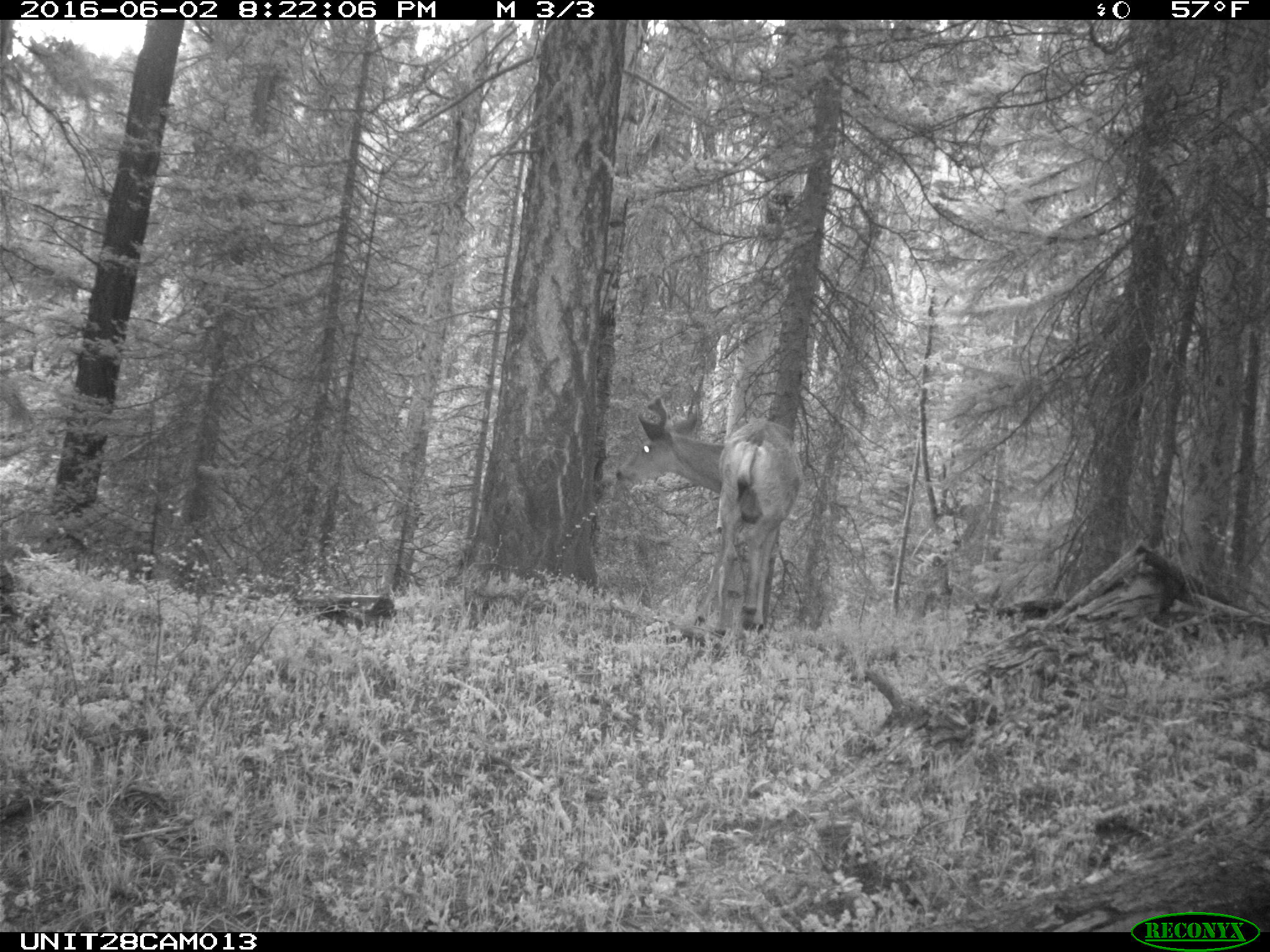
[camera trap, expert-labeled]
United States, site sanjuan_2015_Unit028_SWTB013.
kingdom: Animalia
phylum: Chordata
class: Mammalia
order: Artiodactyla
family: Cervidae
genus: Odocoileus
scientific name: Odocoileus hemionus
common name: mule deer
Odocoileus hemionus (mule deer).